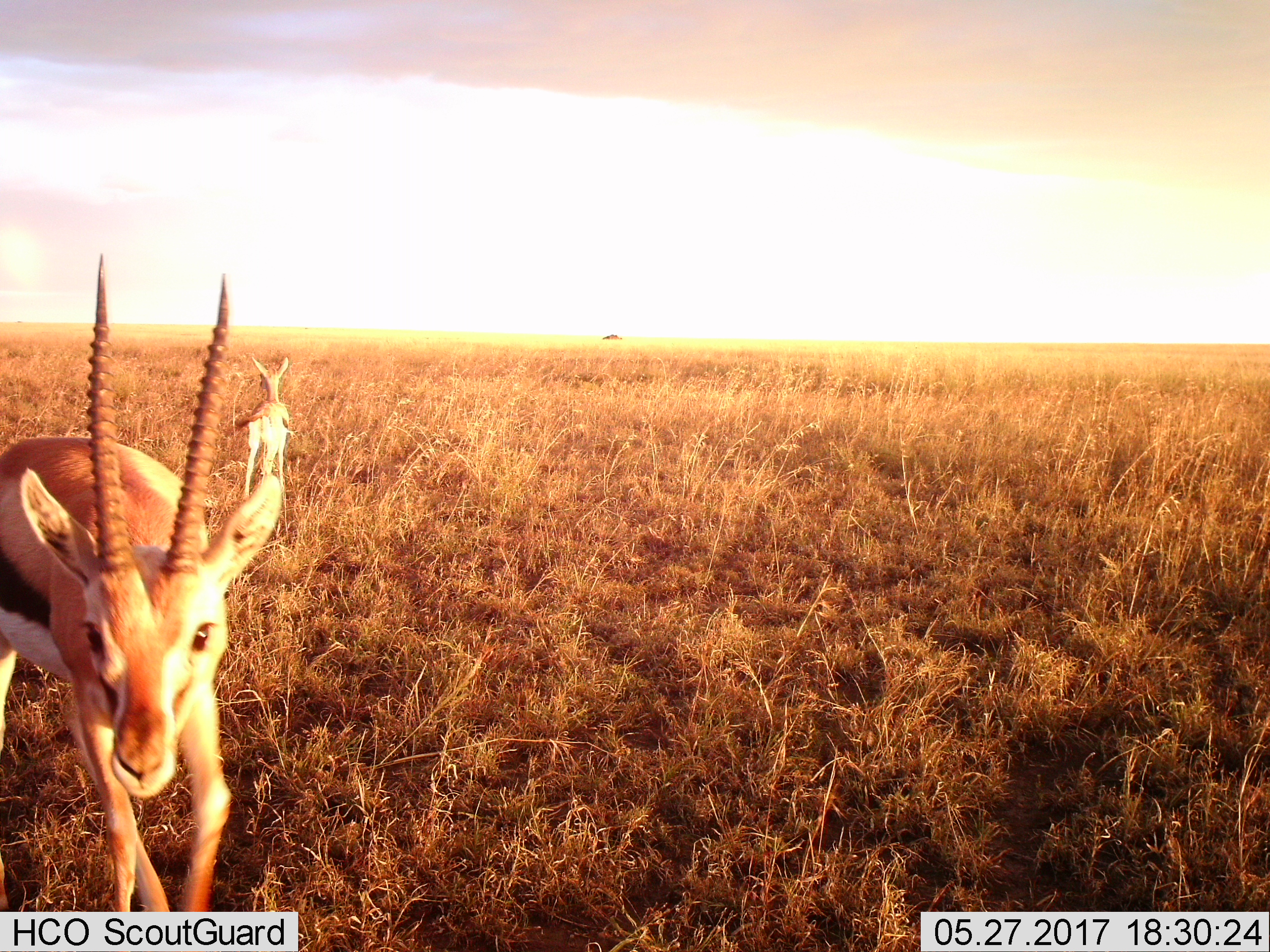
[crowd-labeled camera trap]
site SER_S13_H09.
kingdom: Animalia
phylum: Chordata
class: Mammalia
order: Artiodactyla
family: Bovidae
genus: Eudorcas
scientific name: Eudorcas thomsonii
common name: thomson's gazelle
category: gazellethomsons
Gazellethomsons (thomson's gazelle) (Eudorcas thomsonii), count 2. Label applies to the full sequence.